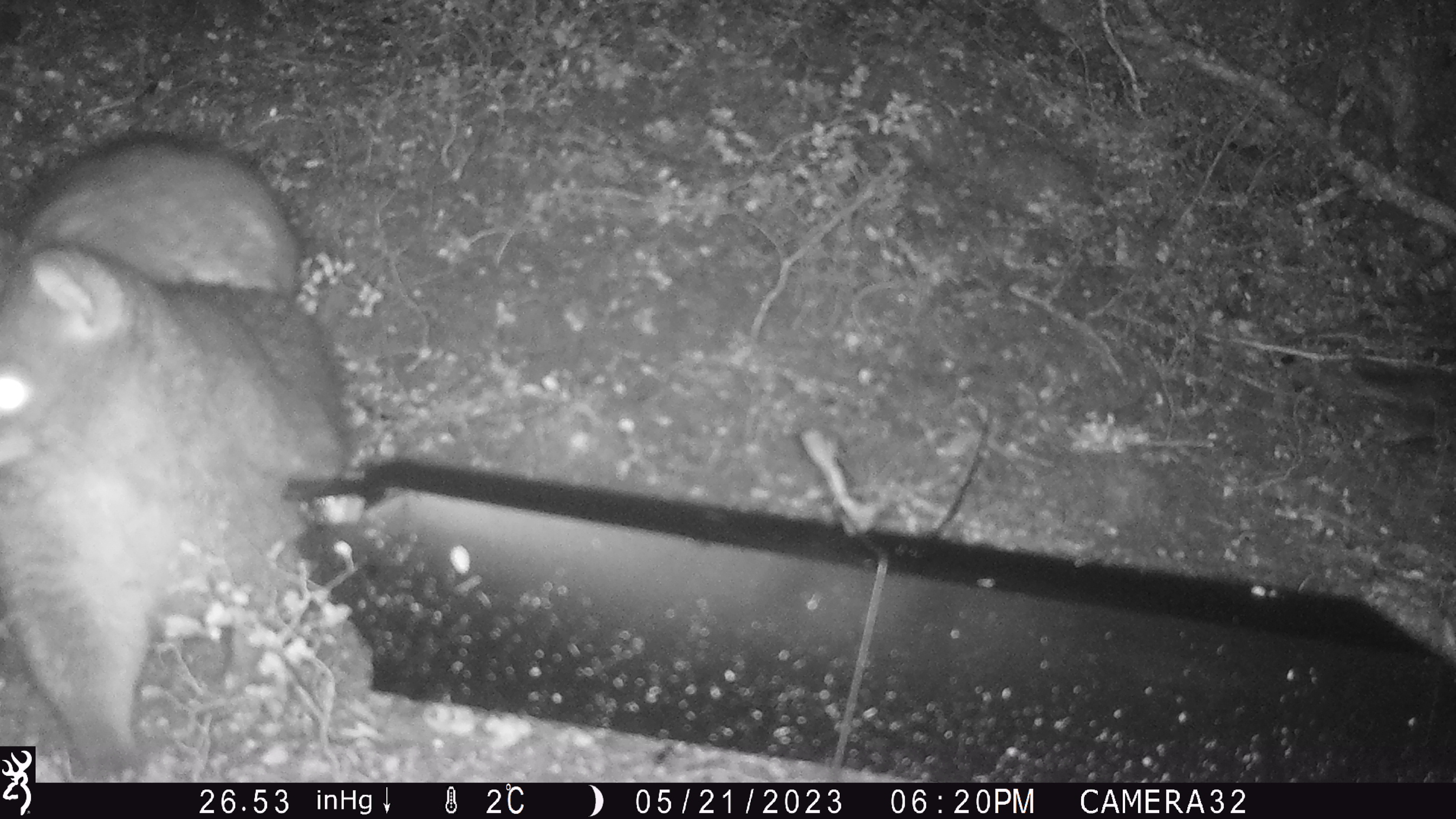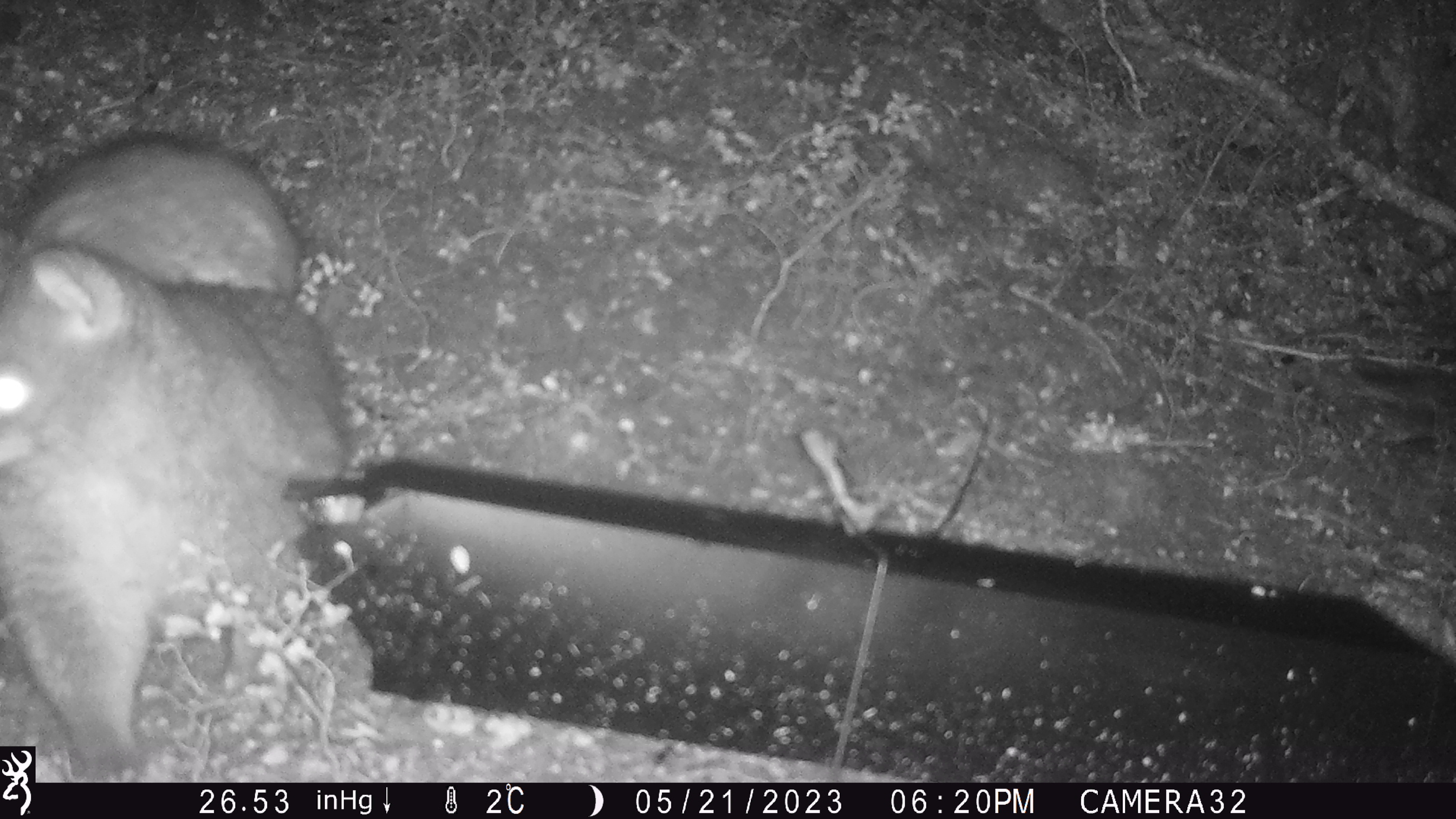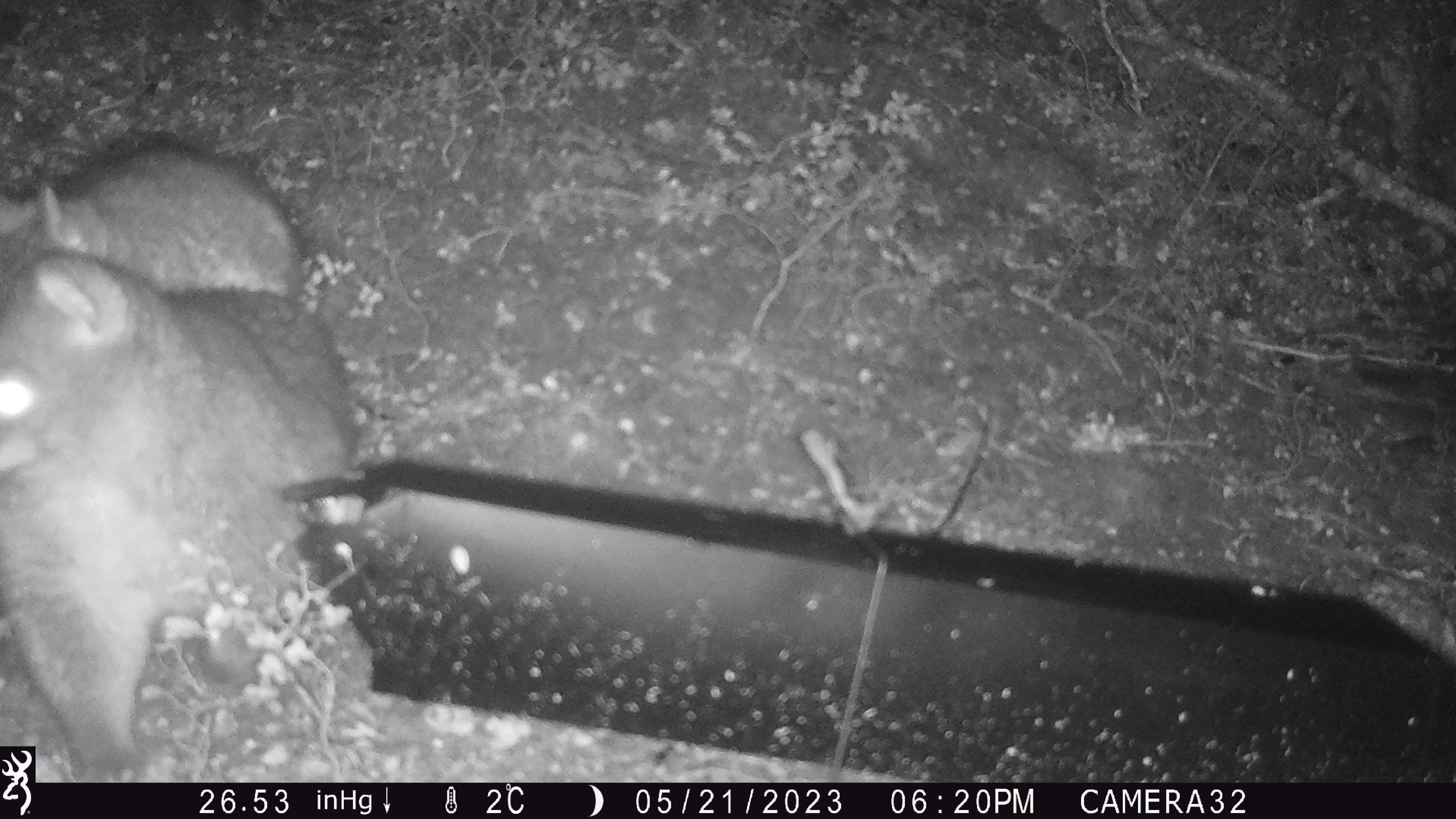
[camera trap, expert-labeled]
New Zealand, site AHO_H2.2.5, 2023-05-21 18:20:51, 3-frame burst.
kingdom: Animalia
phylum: Chordata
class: Mammalia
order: Diprotodontia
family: Phalangeridae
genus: Trichosurus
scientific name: Trichosurus vulpecula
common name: common brushtail possum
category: possum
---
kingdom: Animalia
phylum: Chordata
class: Mammalia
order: Carnivora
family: Mustelidae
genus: Mustela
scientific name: Mustela erminea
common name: stoat